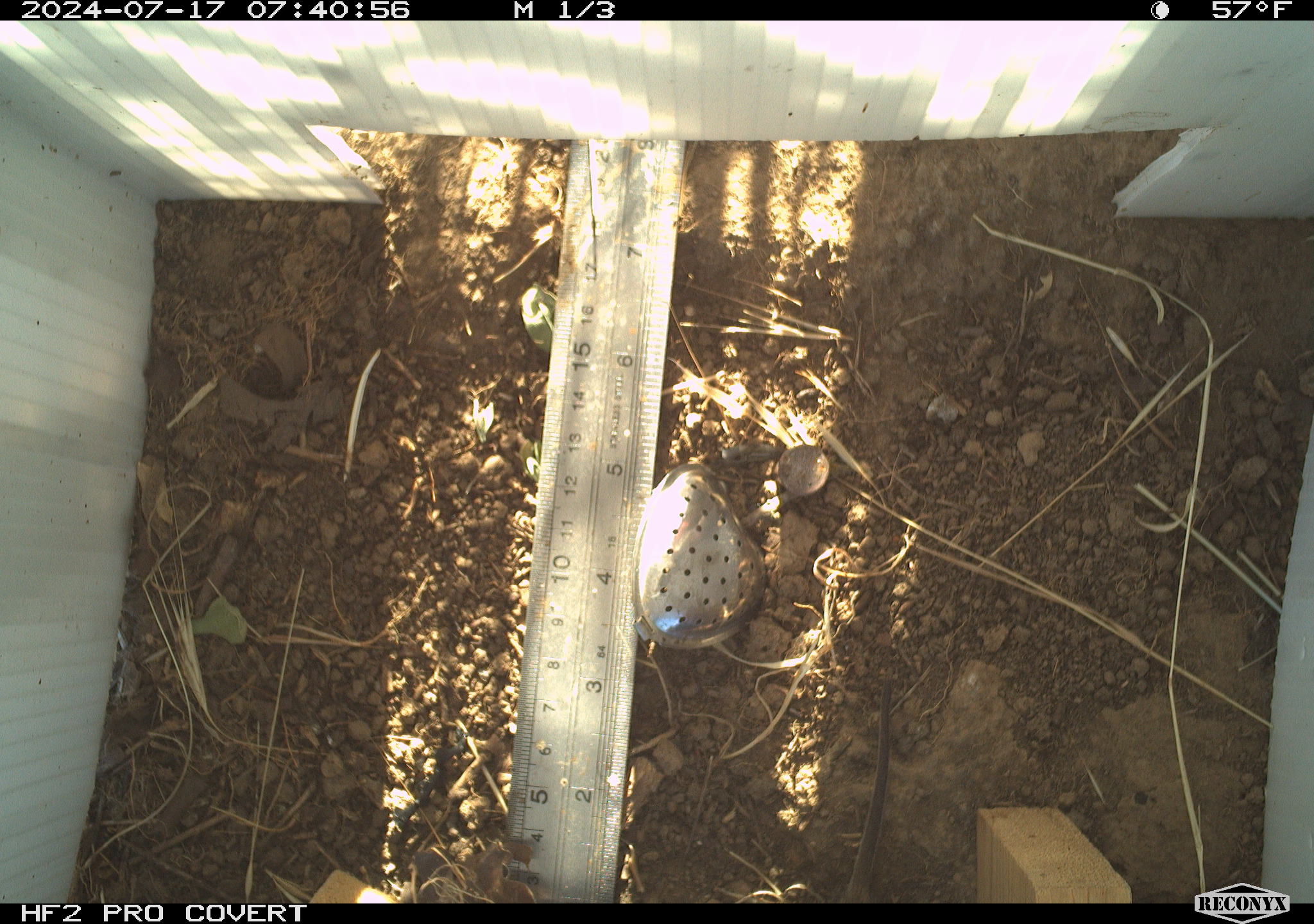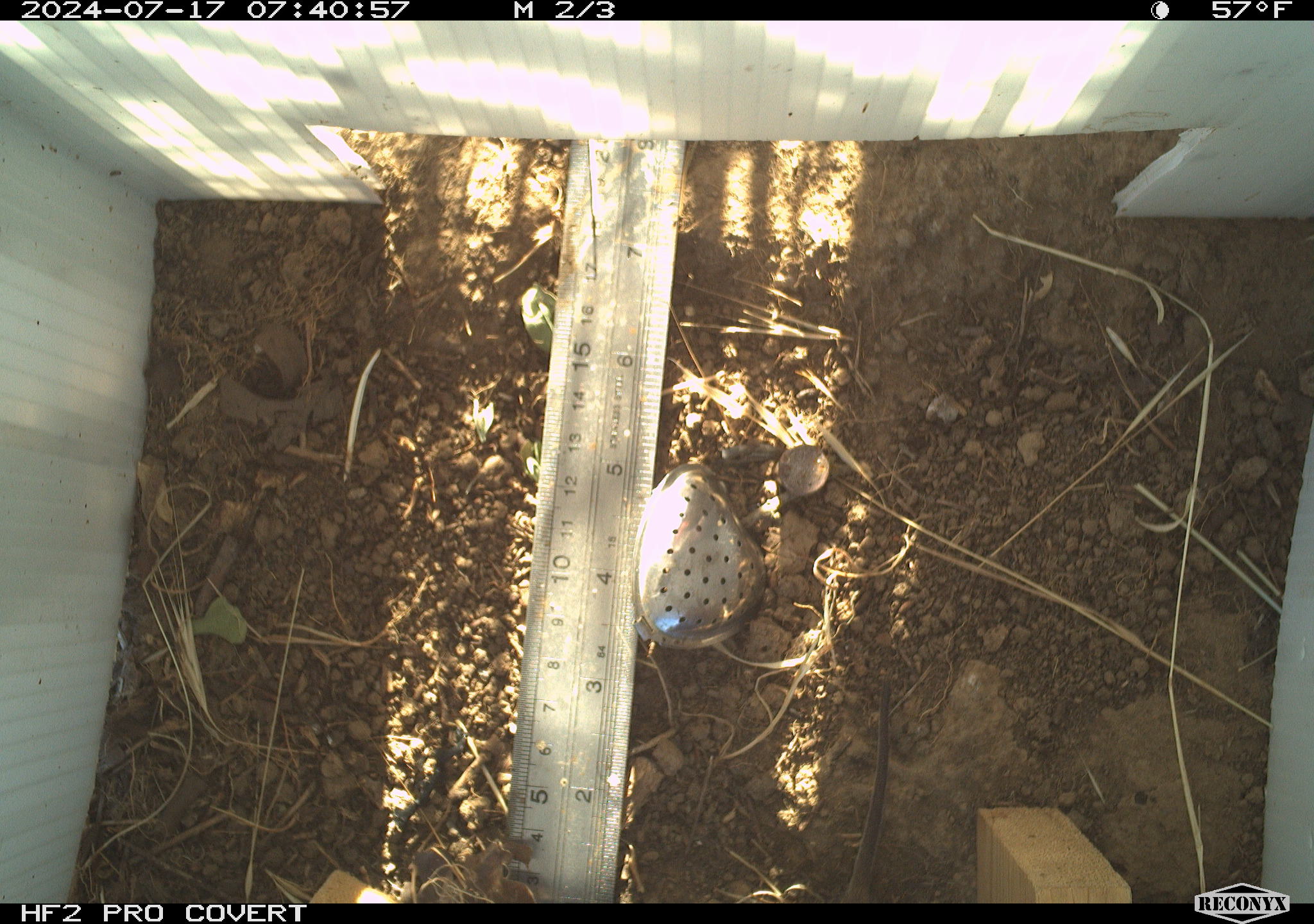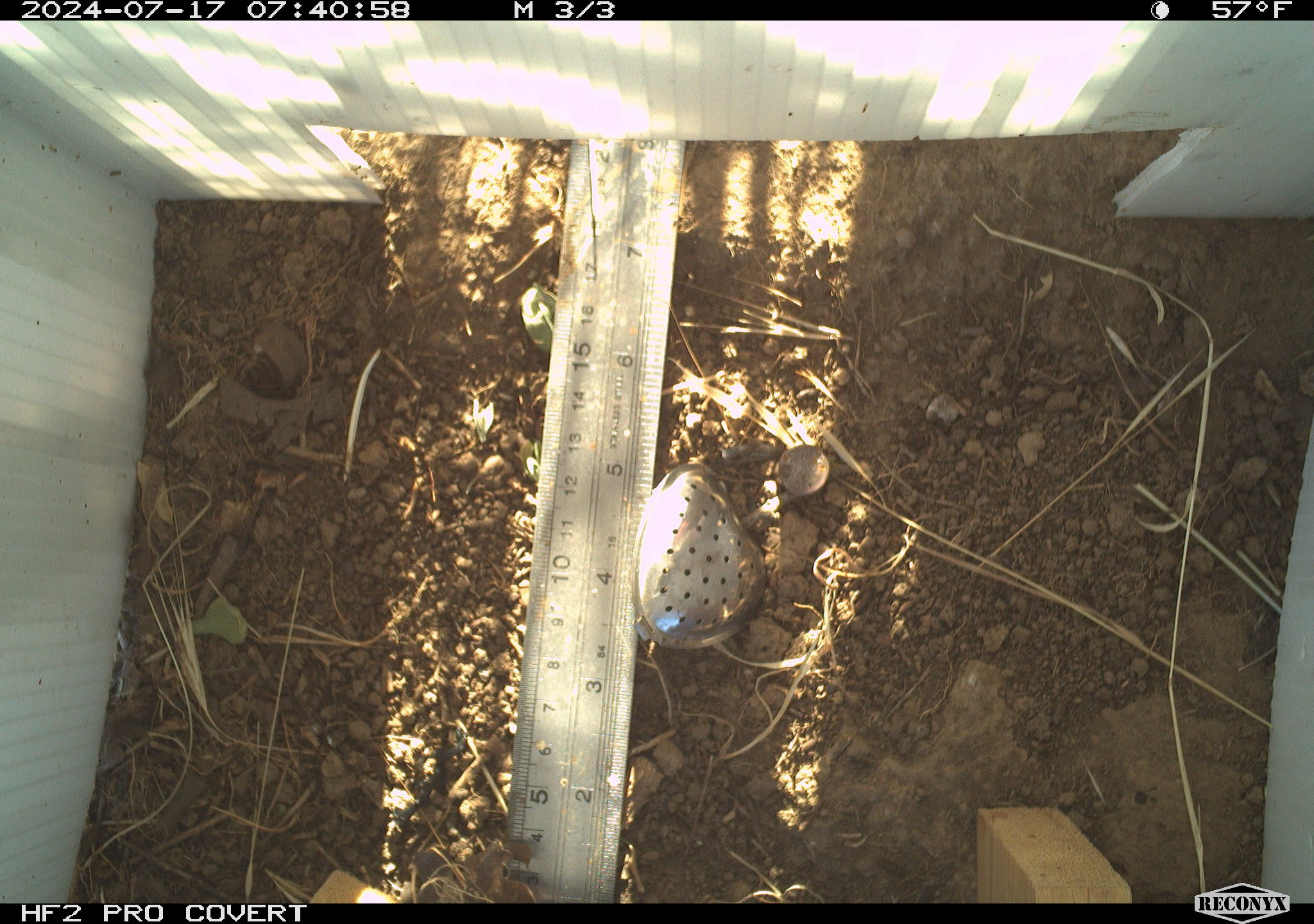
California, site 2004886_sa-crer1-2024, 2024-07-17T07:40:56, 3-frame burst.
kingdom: Animalia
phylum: Chordata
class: Mammalia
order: Rodentia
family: Cricetidae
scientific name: Arvicolinae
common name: voles, lemmings, and muskrats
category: arvicolinae subfamily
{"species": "arvicolinae subfamily (voles, lemmings, and muskrats) (Arvicolinae)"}